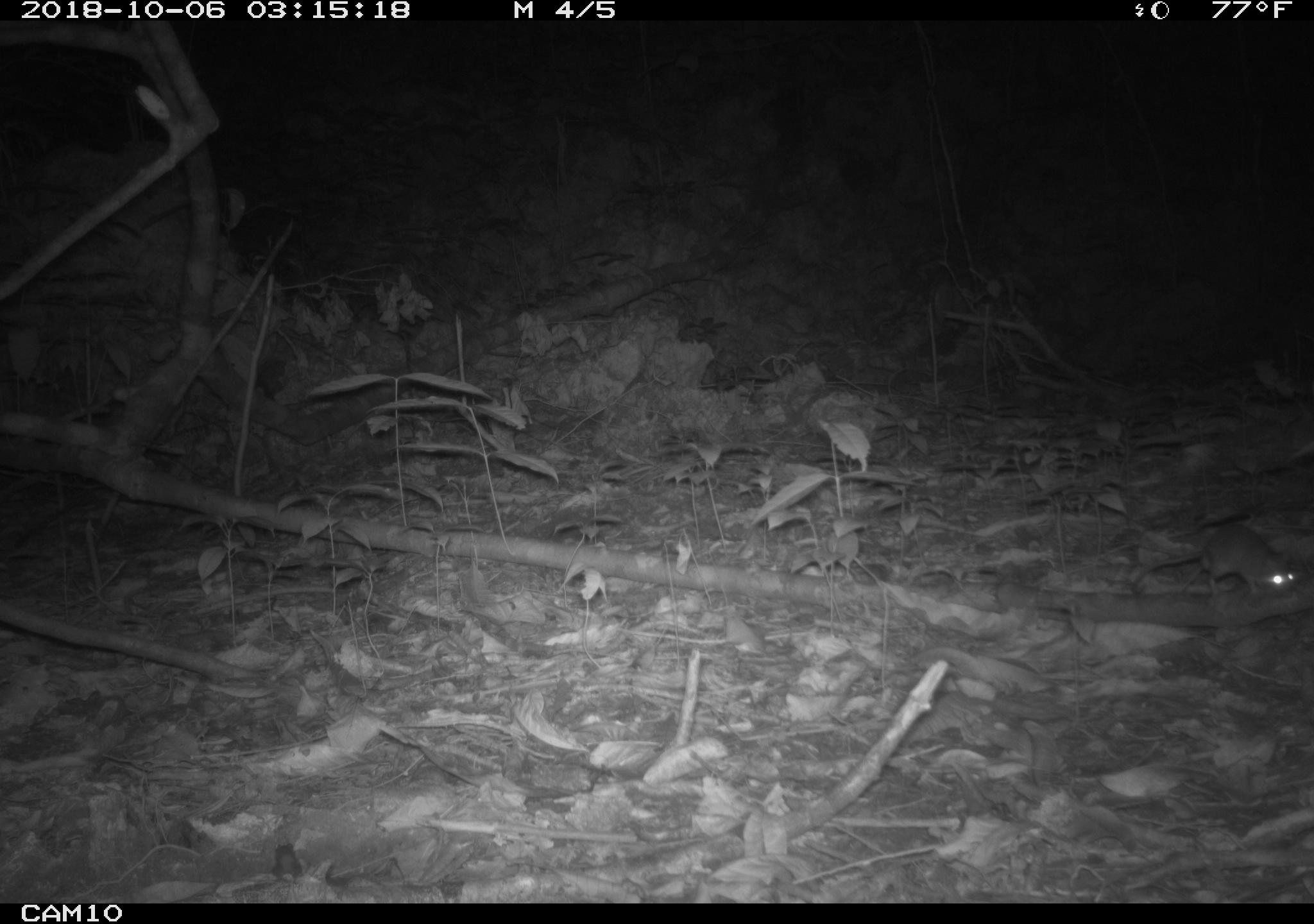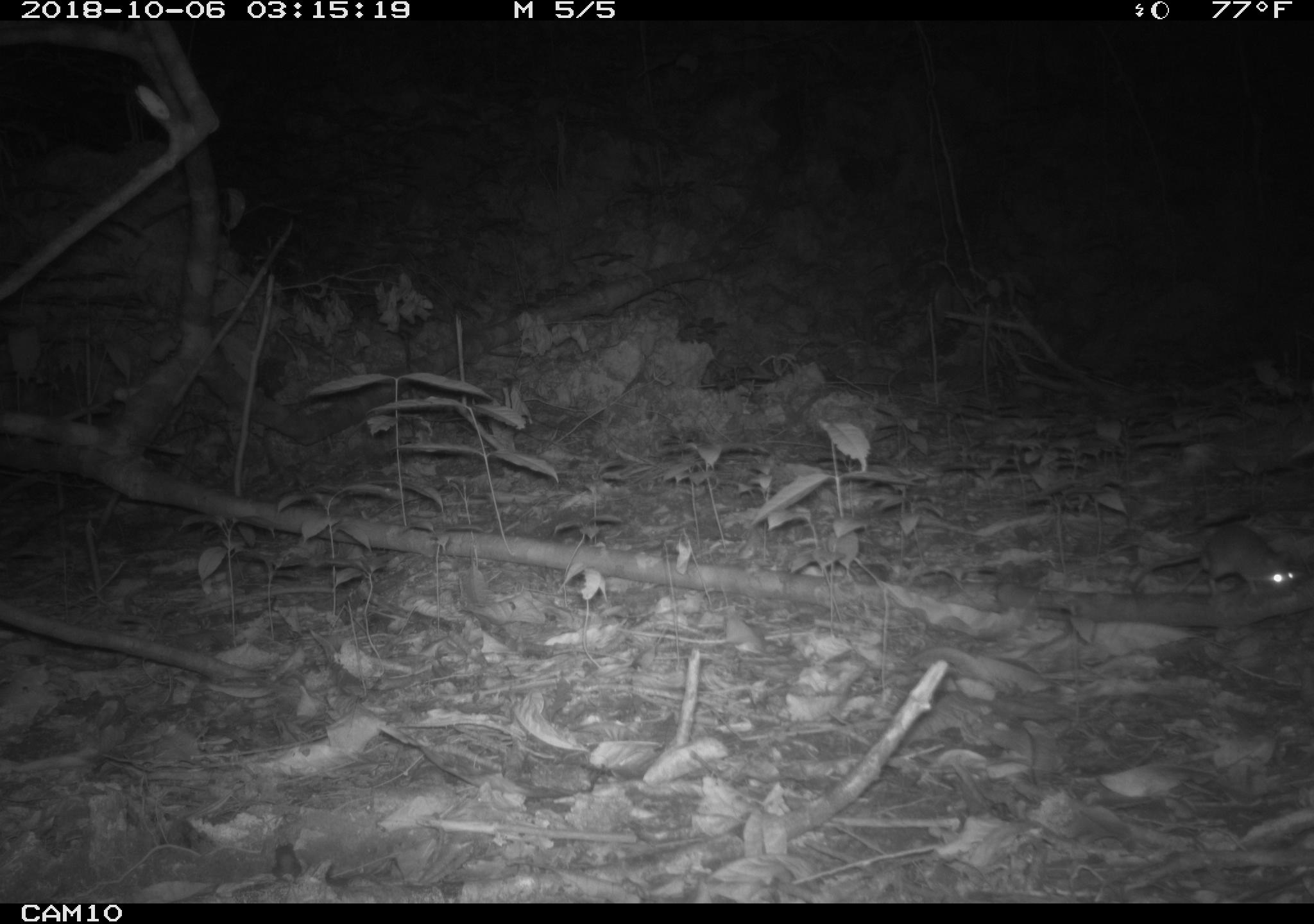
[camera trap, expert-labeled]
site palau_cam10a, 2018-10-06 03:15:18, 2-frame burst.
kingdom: Animalia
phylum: Chordata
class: Mammalia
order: Rodentia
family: Muridae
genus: Rattus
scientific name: Rattus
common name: rat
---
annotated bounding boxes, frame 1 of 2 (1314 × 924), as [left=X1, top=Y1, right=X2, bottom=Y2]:
rat: [left=1129, top=522, right=1302, bottom=601]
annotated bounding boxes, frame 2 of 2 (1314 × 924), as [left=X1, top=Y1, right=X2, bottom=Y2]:
rat: [left=1124, top=523, right=1302, bottom=601]